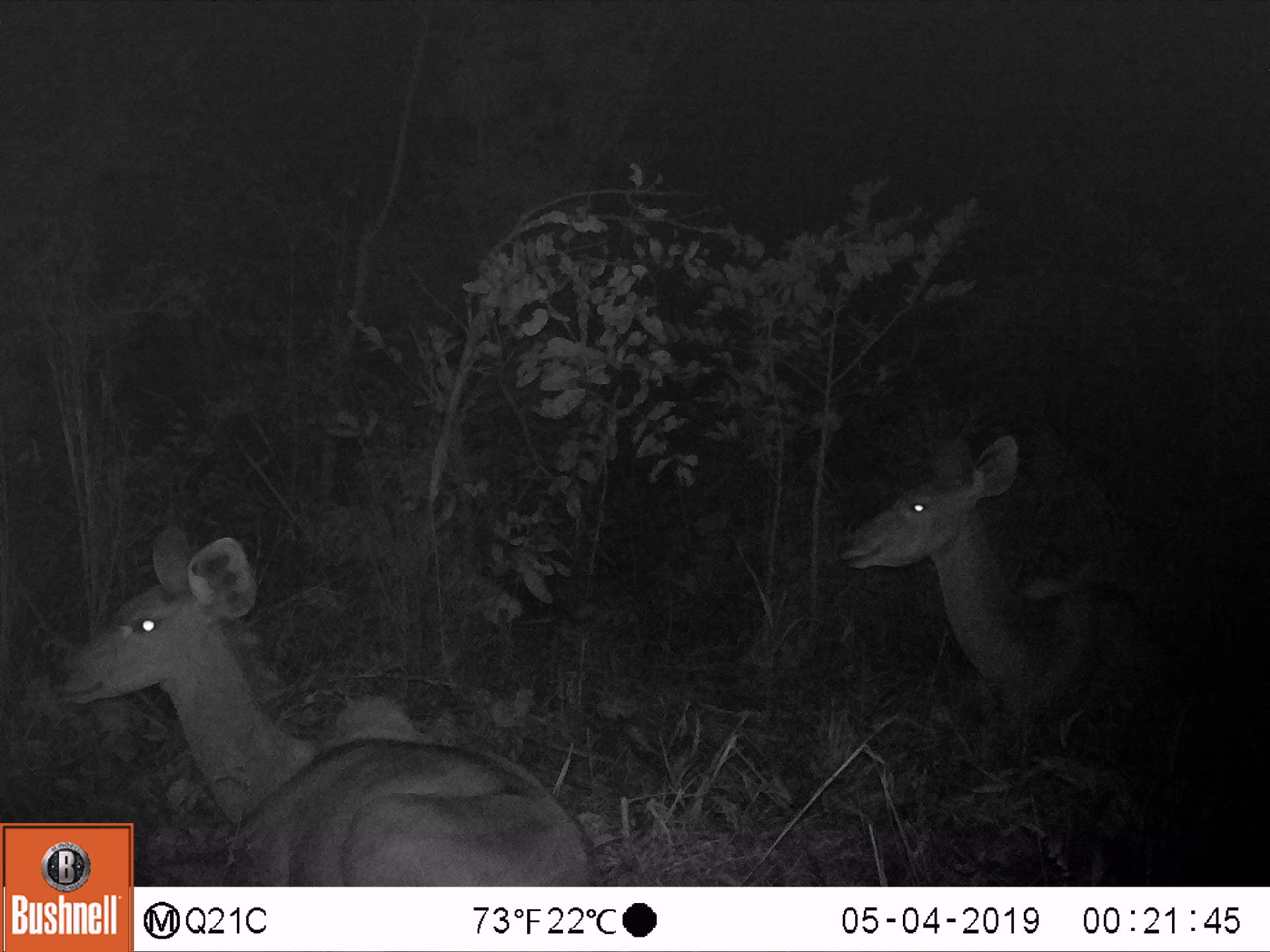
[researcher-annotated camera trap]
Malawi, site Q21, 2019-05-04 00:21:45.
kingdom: Animalia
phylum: Chordata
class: Mammalia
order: Artiodactyla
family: Bovidae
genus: Tragelaphus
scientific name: Tragelaphus strepsiceros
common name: greater kudu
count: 2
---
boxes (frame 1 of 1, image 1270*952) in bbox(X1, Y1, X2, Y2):
greater kudu: bbox(49, 514, 577, 819); bbox(824, 425, 1195, 728)